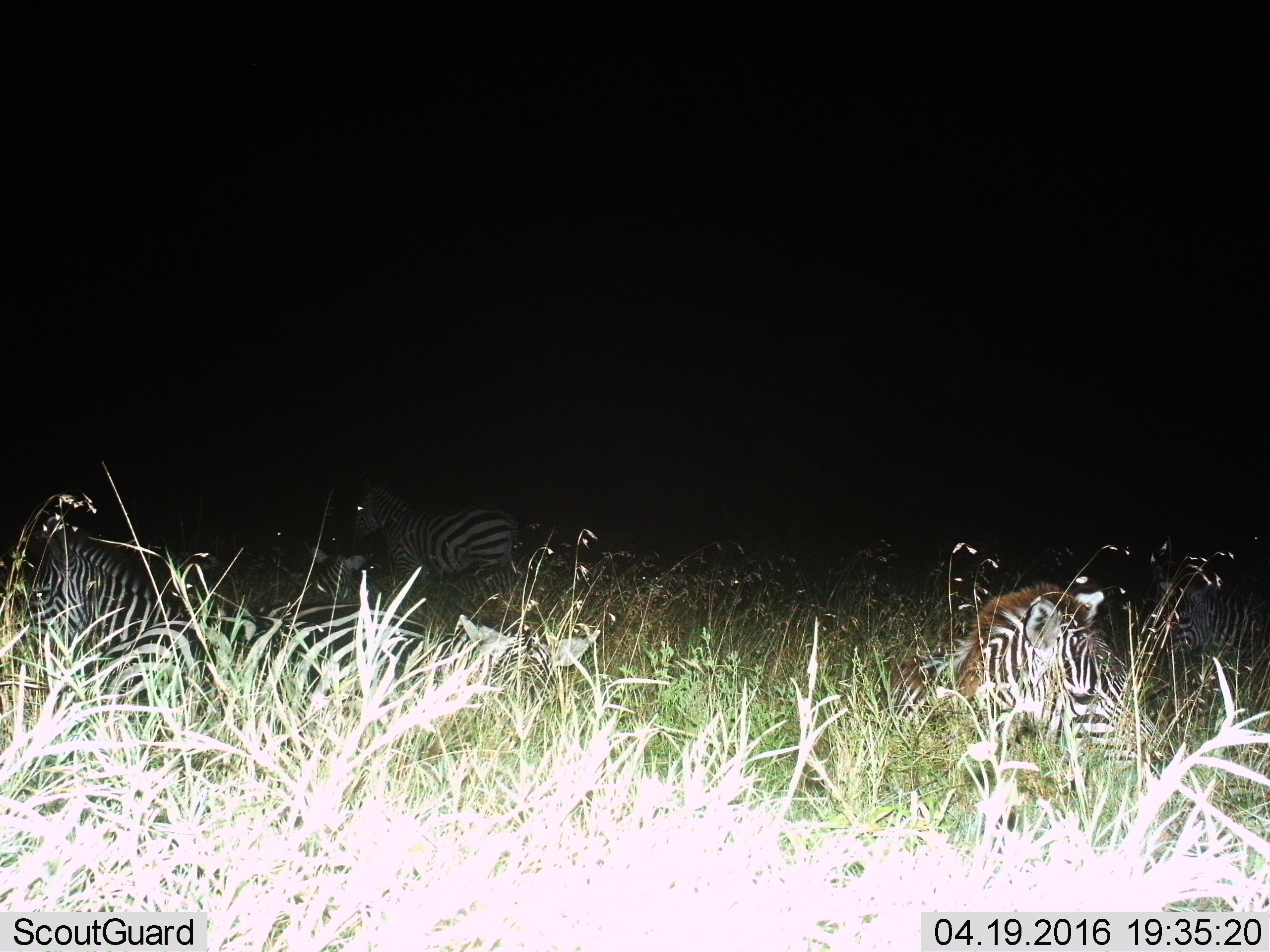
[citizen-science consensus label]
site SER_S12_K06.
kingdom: Animalia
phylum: Chordata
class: Mammalia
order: Perissodactyla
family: Equidae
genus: Equus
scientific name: Equus quagga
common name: plains zebra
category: zebraplains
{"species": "zebraplains (plains zebra) (Equus quagga)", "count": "6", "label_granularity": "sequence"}